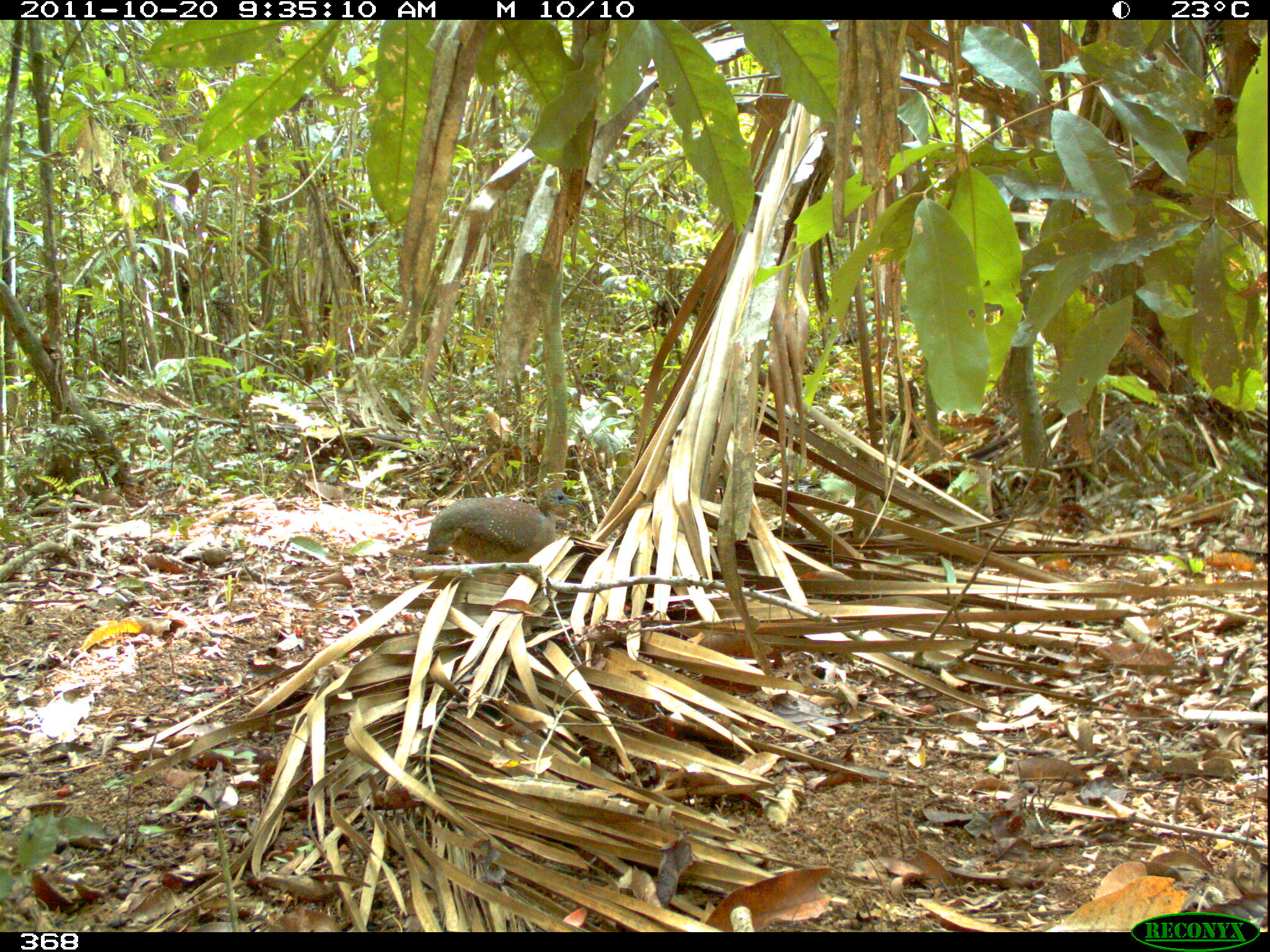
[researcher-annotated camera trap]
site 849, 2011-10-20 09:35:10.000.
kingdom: Animalia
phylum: Chordata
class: Aves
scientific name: Aves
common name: bird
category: unknown bird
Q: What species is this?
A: Unknown bird (bird) (Aves).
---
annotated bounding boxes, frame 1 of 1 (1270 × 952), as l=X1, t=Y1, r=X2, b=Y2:
unknown bird: l=425, t=488, r=581, b=563